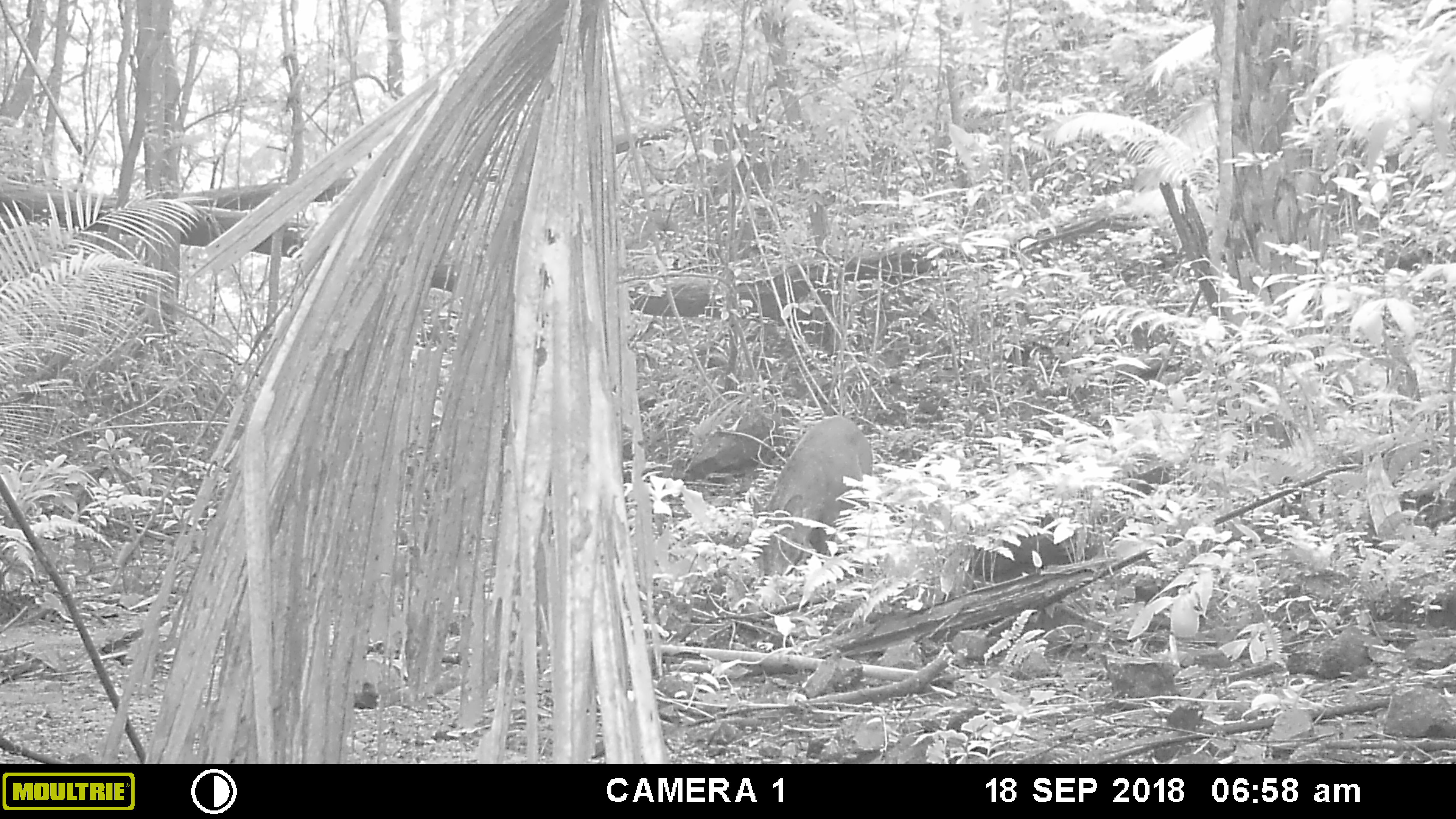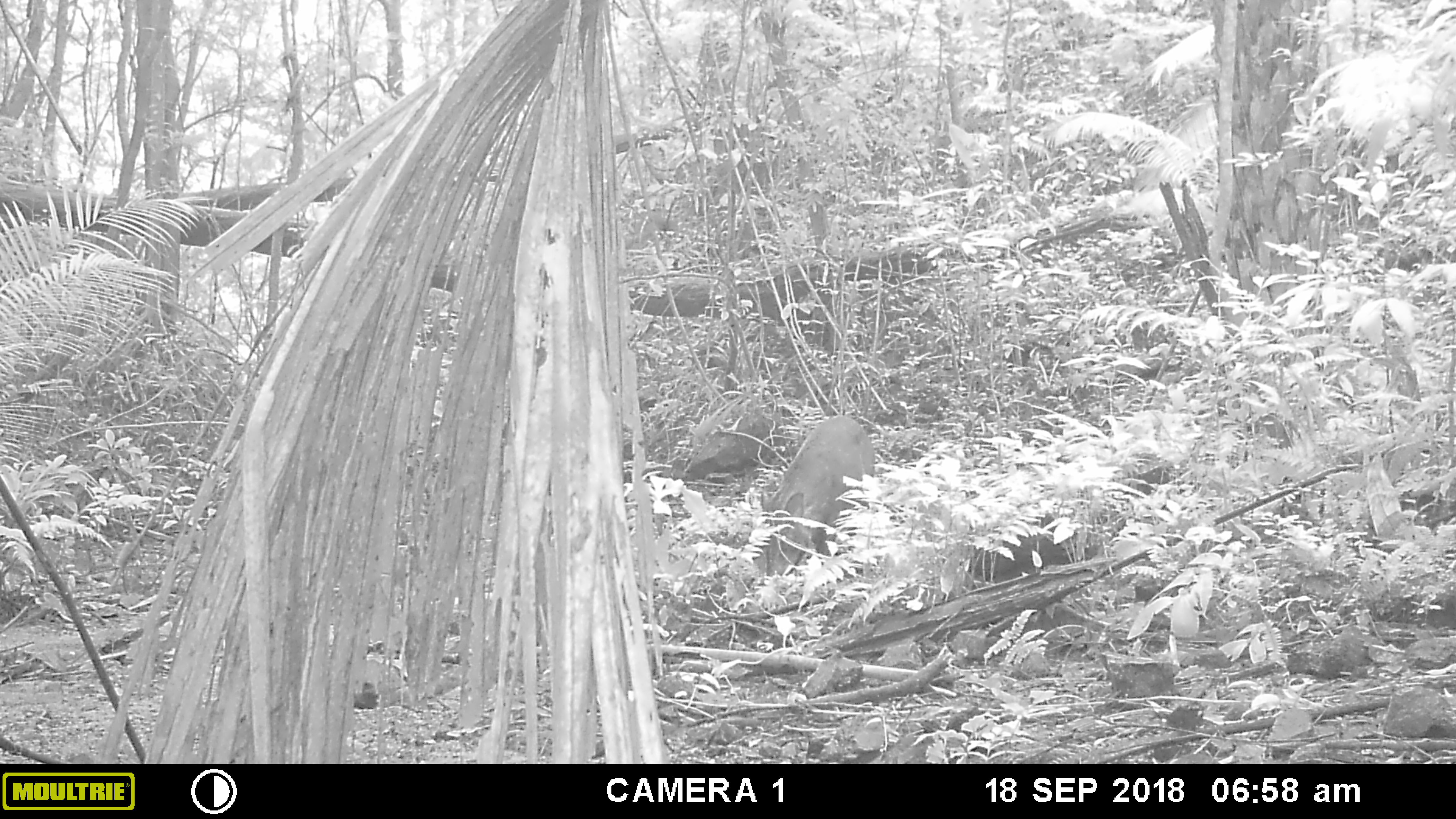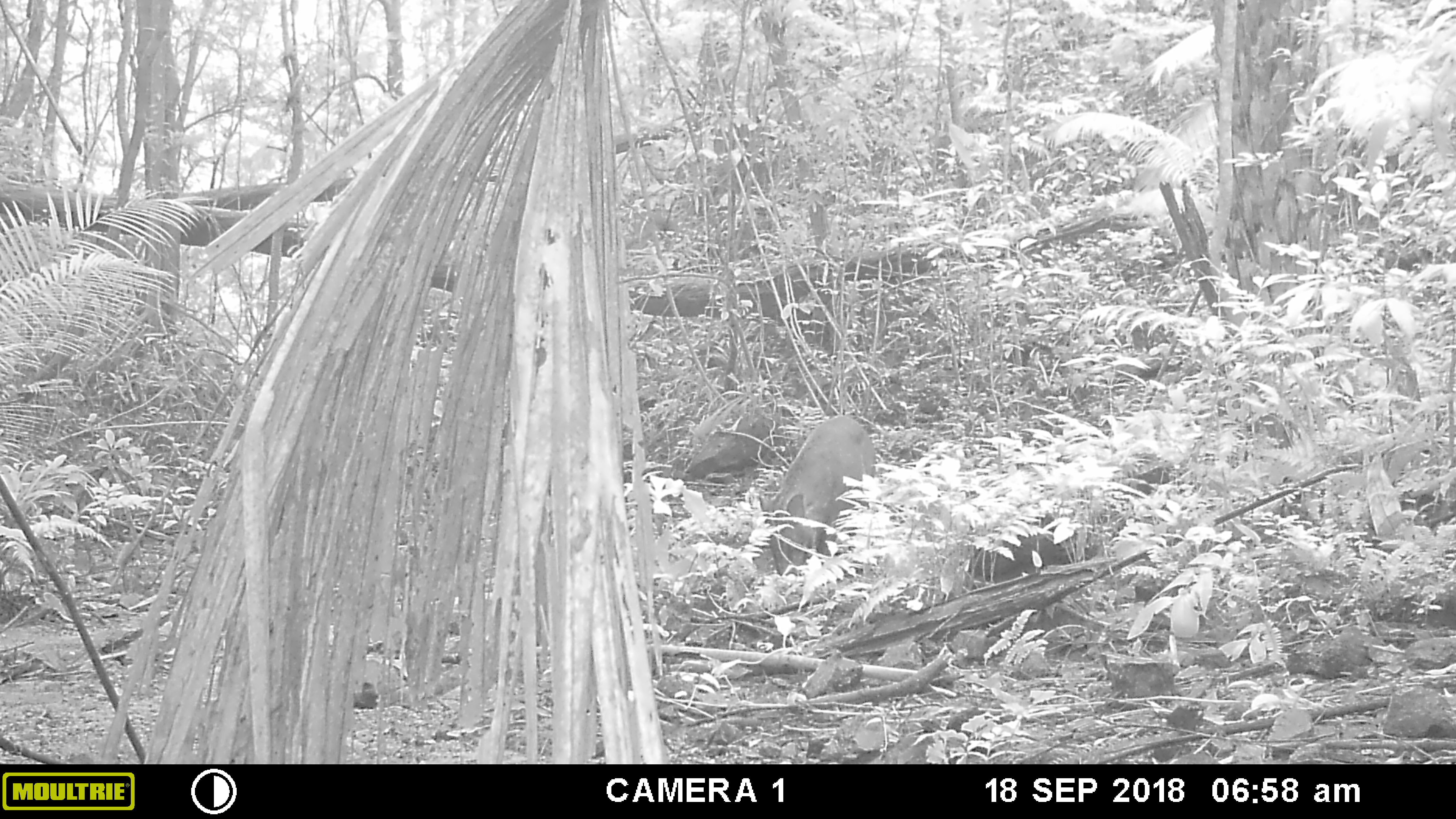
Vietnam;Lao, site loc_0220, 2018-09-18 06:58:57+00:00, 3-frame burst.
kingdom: Animalia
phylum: Chordata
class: Mammalia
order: Artiodactyla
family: Suidae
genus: Sus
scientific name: Sus scrofa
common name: eurasian wild pig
Eurasian wild pig (Sus scrofa). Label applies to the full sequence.